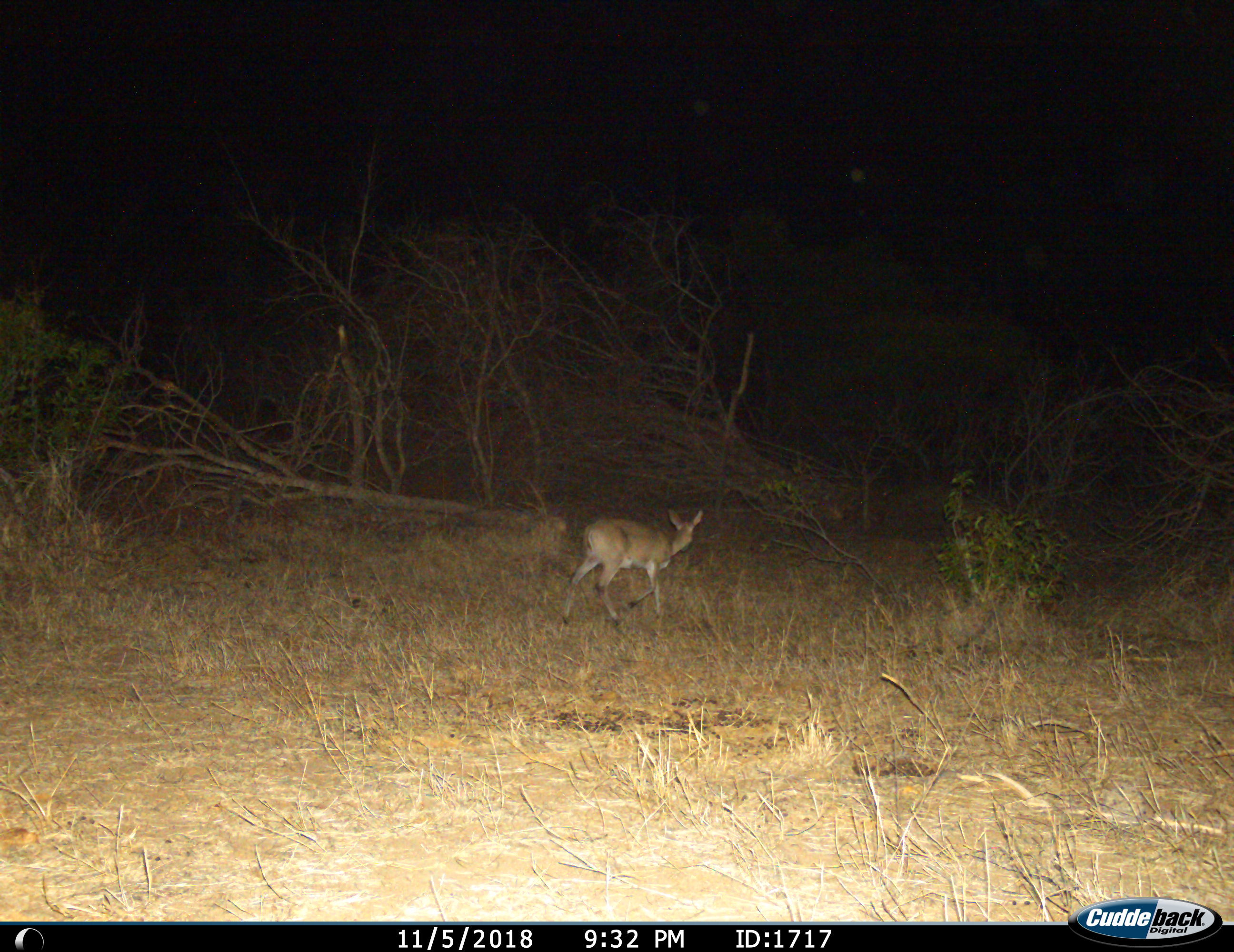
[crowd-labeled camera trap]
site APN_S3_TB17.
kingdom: Animalia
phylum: Chordata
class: Mammalia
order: Artiodactyla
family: Bovidae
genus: Aepyceros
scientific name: Aepyceros melampus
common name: impala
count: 1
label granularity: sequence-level